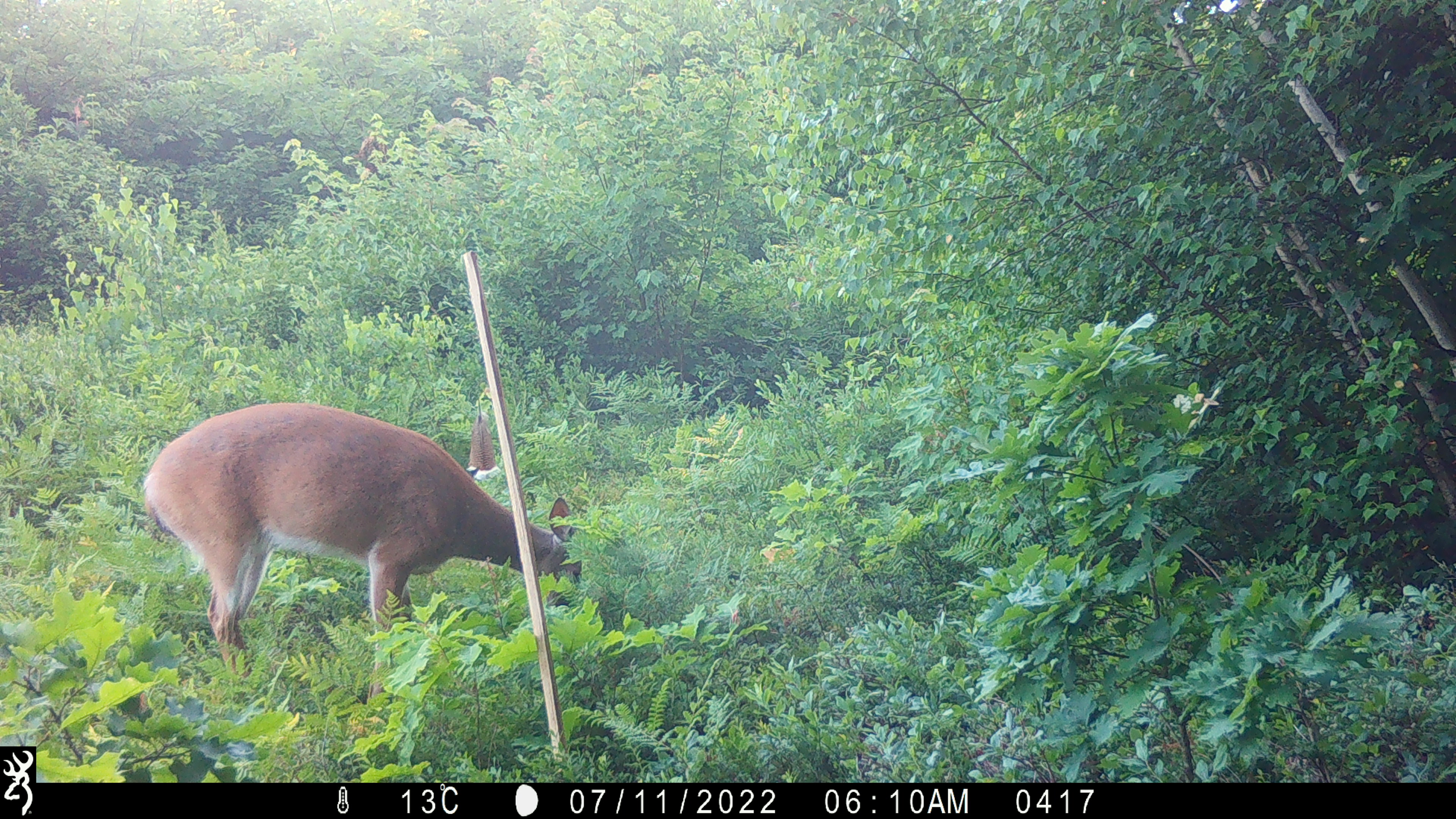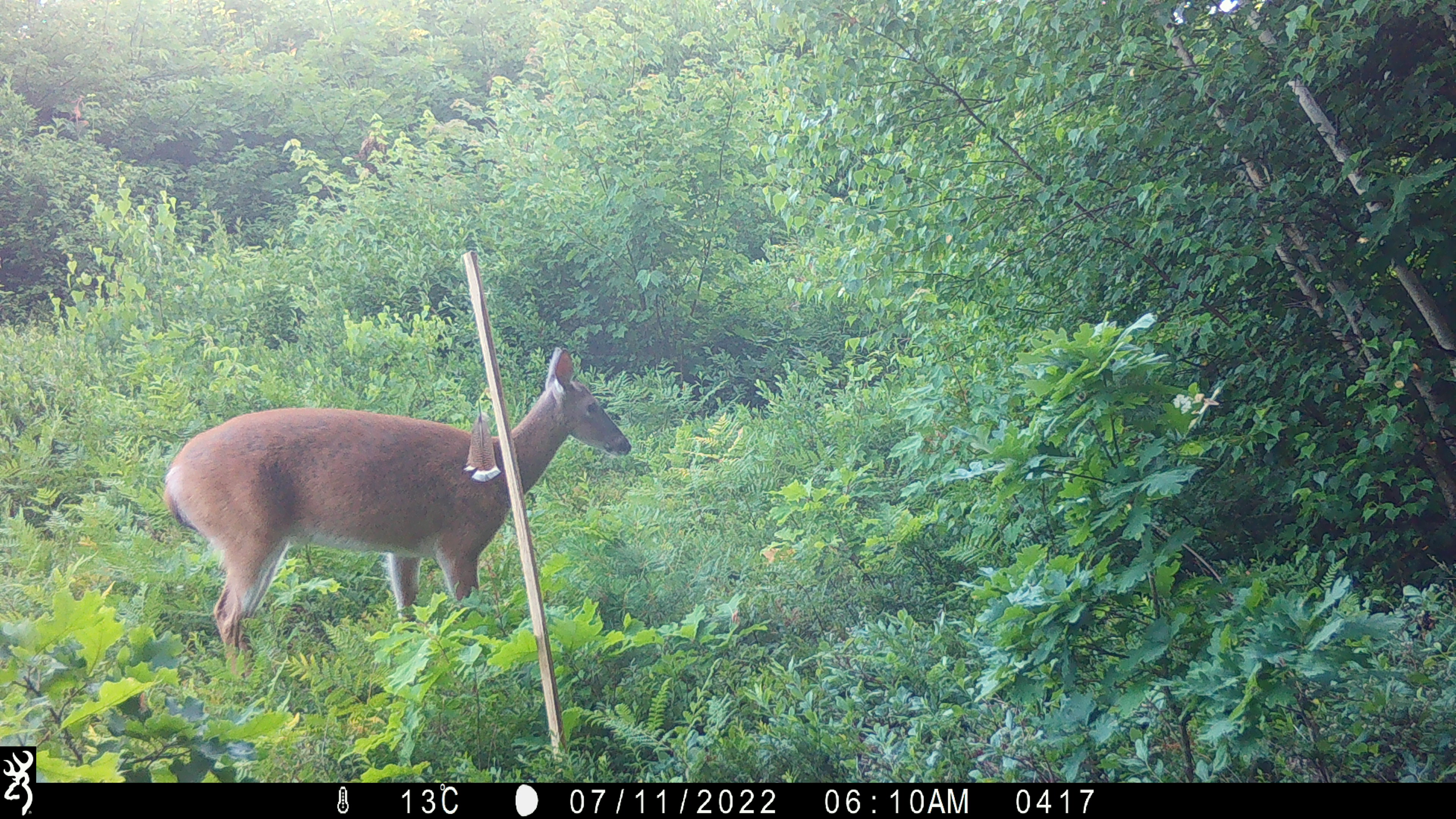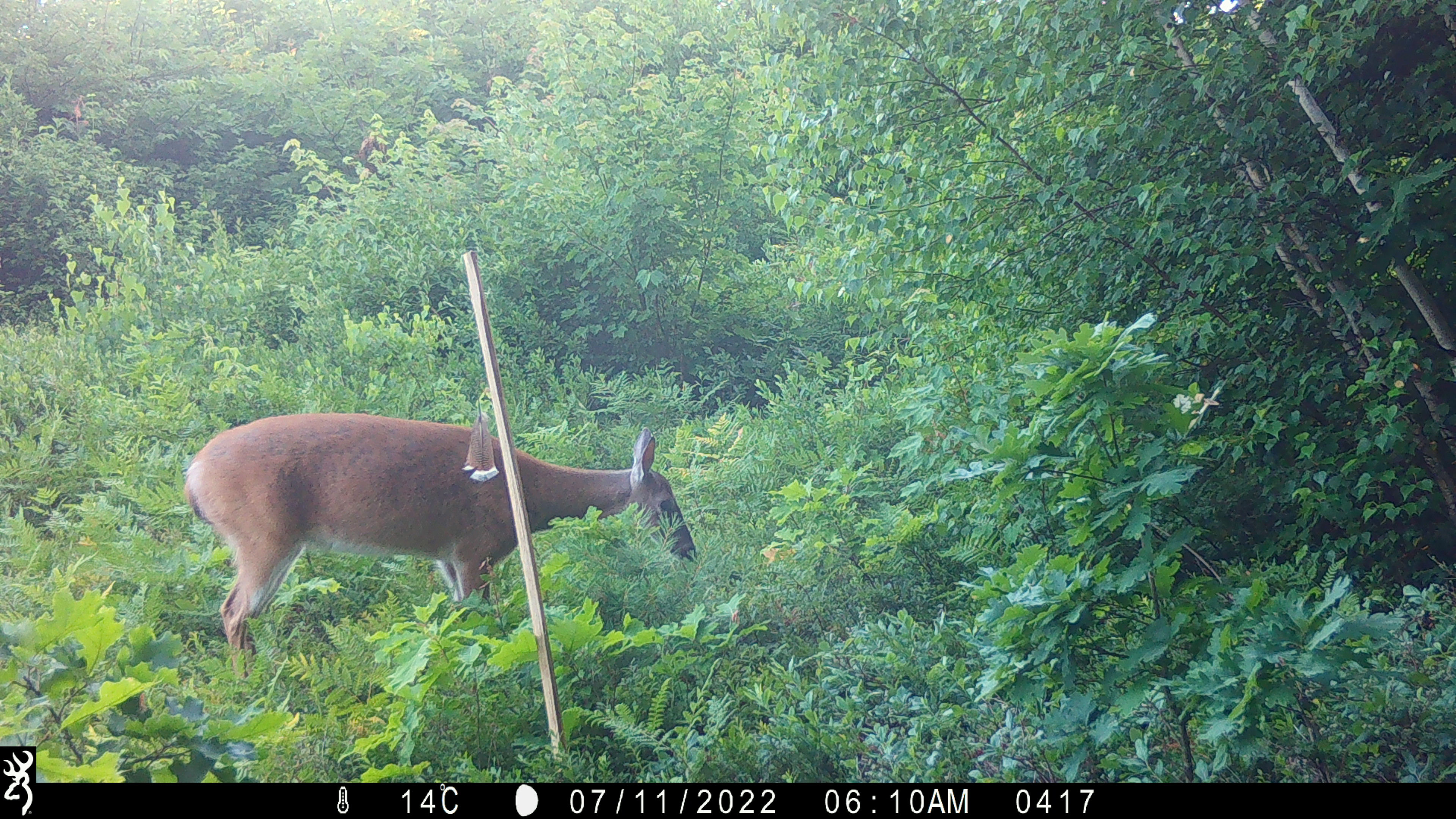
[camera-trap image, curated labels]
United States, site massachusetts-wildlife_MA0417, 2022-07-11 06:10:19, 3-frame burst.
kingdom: Animalia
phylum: Chordata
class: Mammalia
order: Artiodactyla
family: Cervidae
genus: Odocoileus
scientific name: Odocoileus virginianus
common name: white-tailed deer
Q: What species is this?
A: White-tailed deer (Odocoileus virginianus).